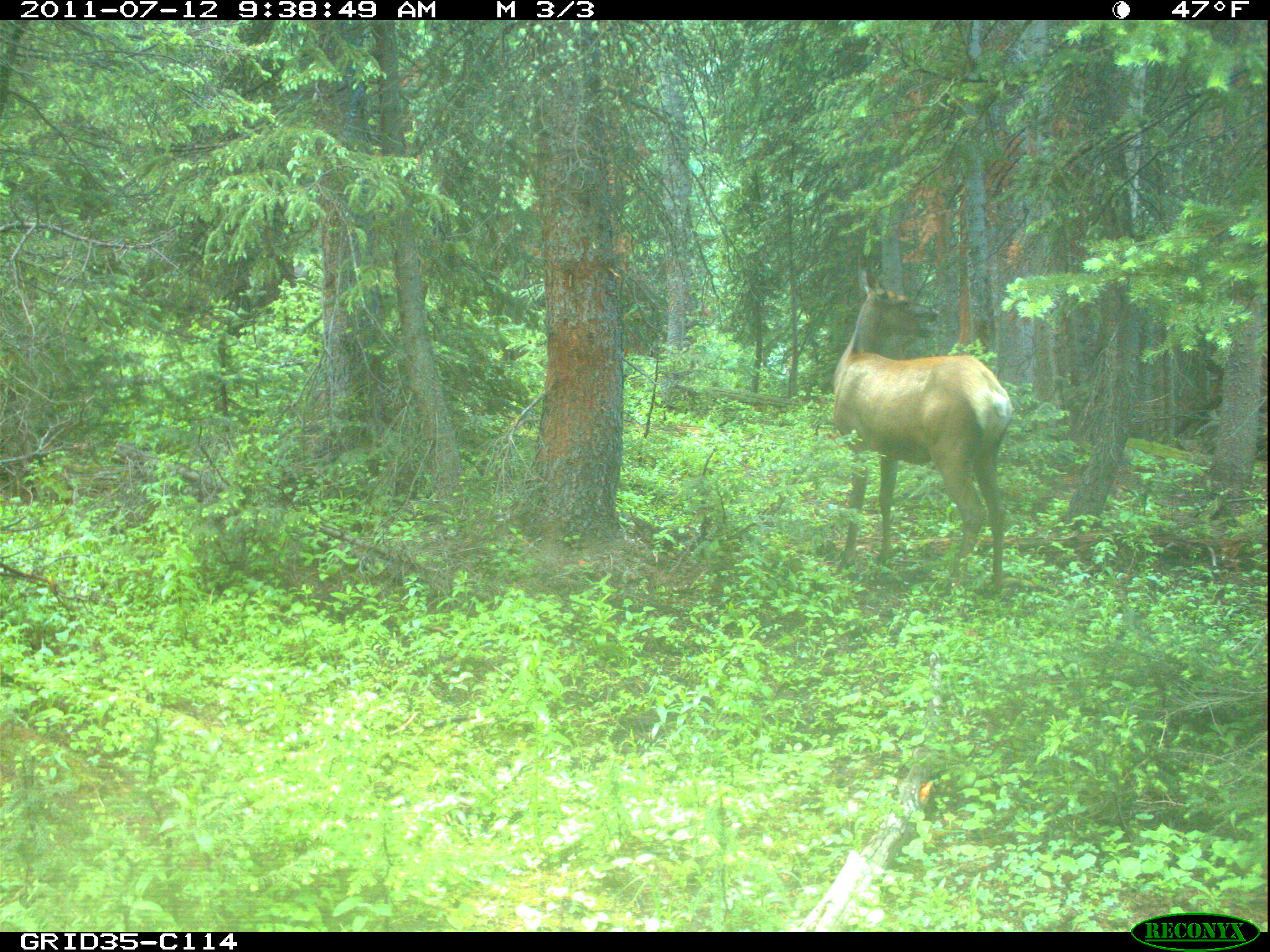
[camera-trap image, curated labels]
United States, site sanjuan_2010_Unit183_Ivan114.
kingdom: Animalia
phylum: Chordata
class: Mammalia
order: Artiodactyla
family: Cervidae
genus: Cervus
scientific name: Cervus elaphus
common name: red deer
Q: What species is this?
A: Cervus elaphus (red deer).